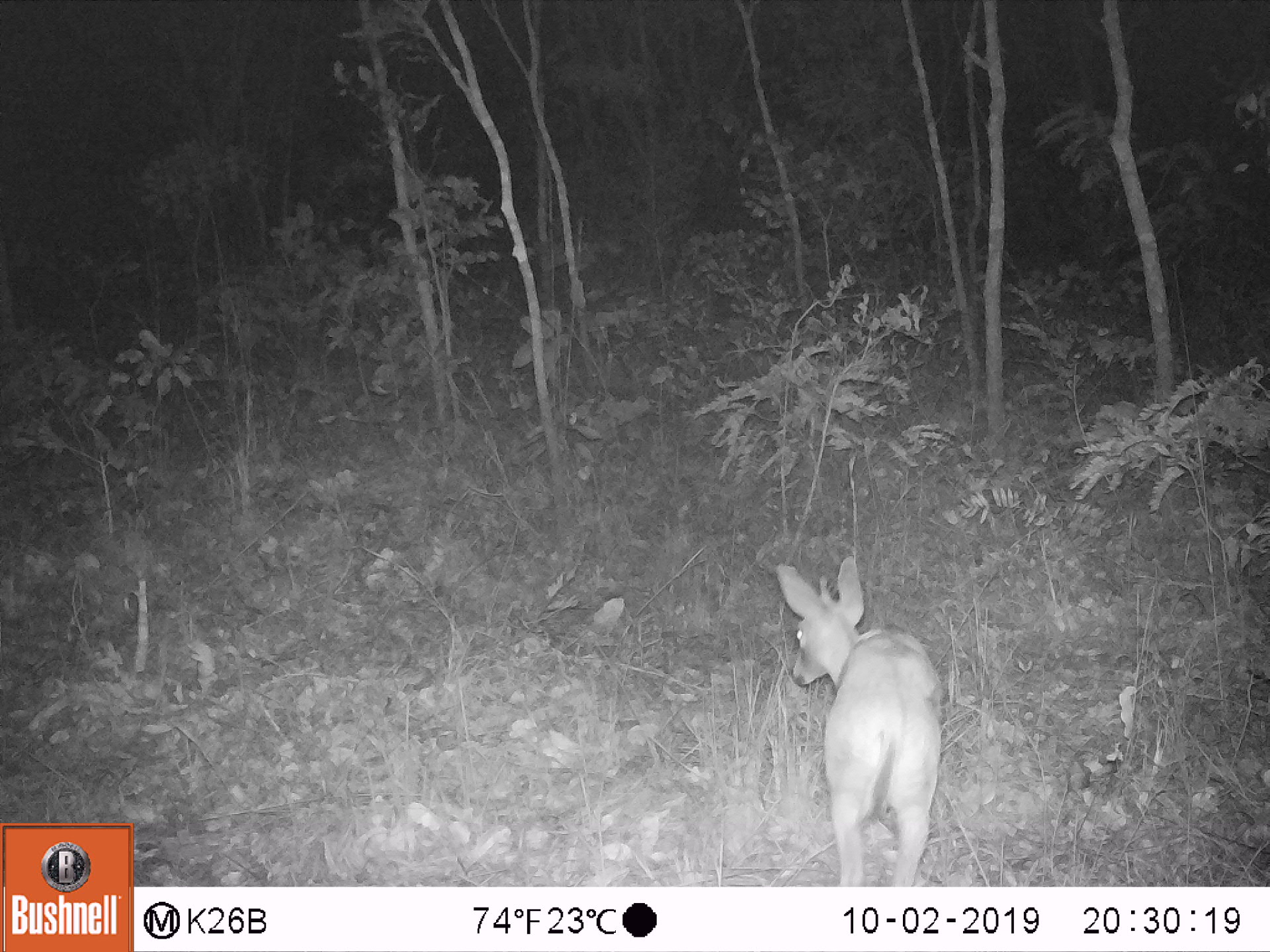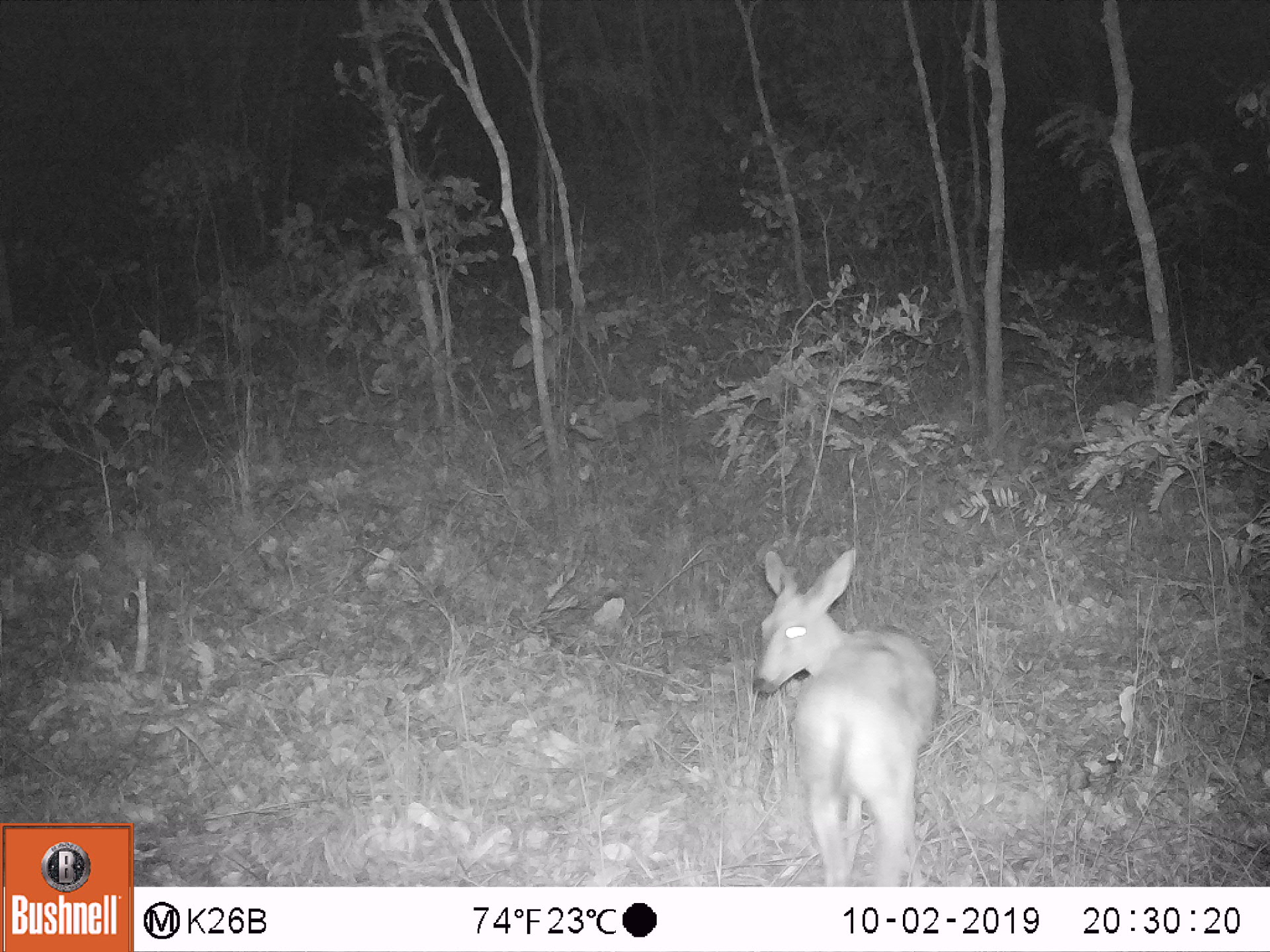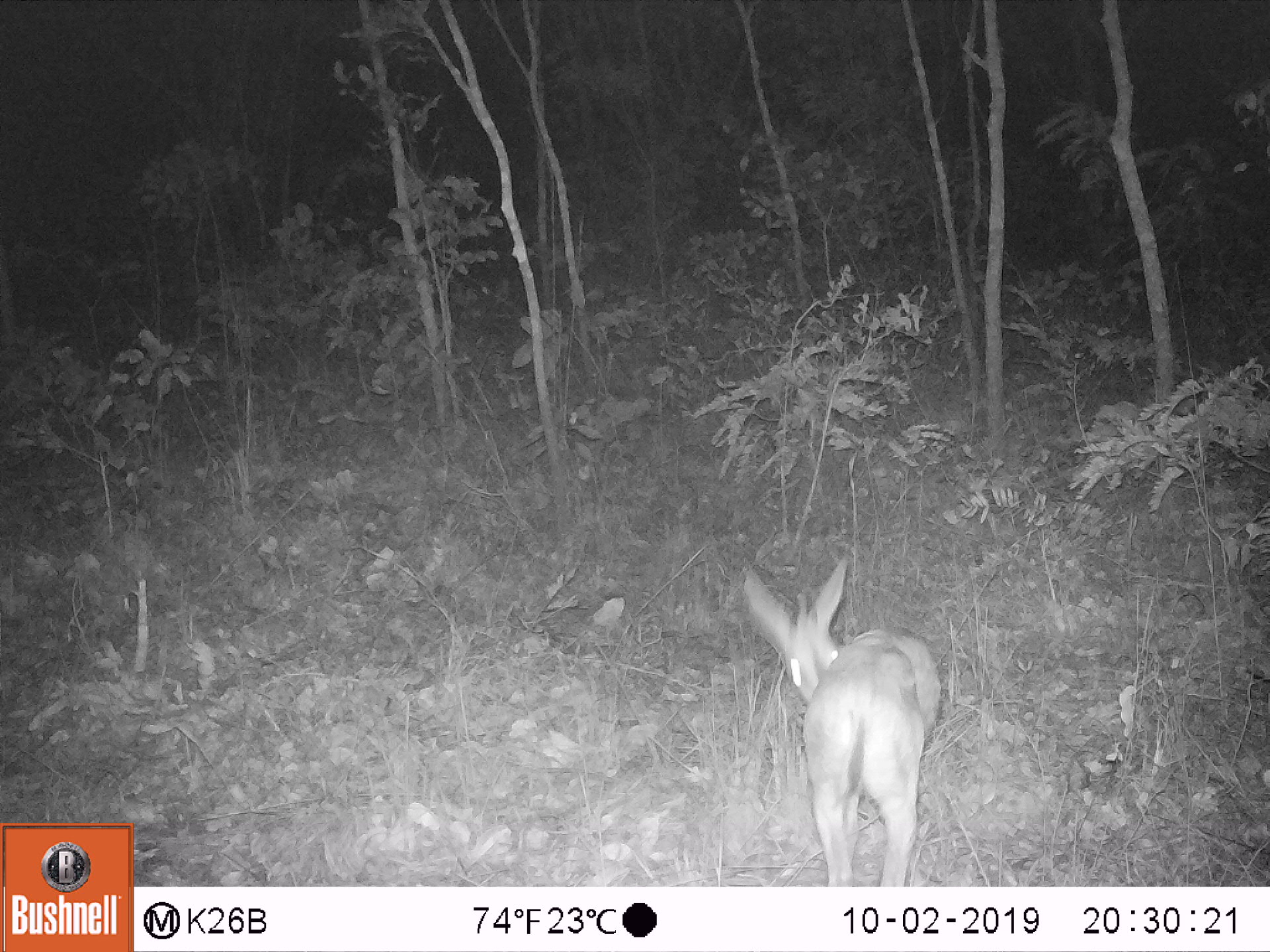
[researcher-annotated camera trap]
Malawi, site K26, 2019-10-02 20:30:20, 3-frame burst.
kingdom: Animalia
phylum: Chordata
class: Mammalia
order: Artiodactyla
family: Bovidae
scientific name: Antilopinae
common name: small antelope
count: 1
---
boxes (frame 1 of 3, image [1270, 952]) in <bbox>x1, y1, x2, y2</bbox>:
small antelope: <bbox>773, 559, 946, 880</bbox>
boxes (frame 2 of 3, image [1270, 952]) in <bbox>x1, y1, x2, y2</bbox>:
small antelope: <bbox>752, 550, 939, 883</bbox>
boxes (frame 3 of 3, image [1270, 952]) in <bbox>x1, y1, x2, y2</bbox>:
small antelope: <bbox>743, 560, 938, 882</bbox>